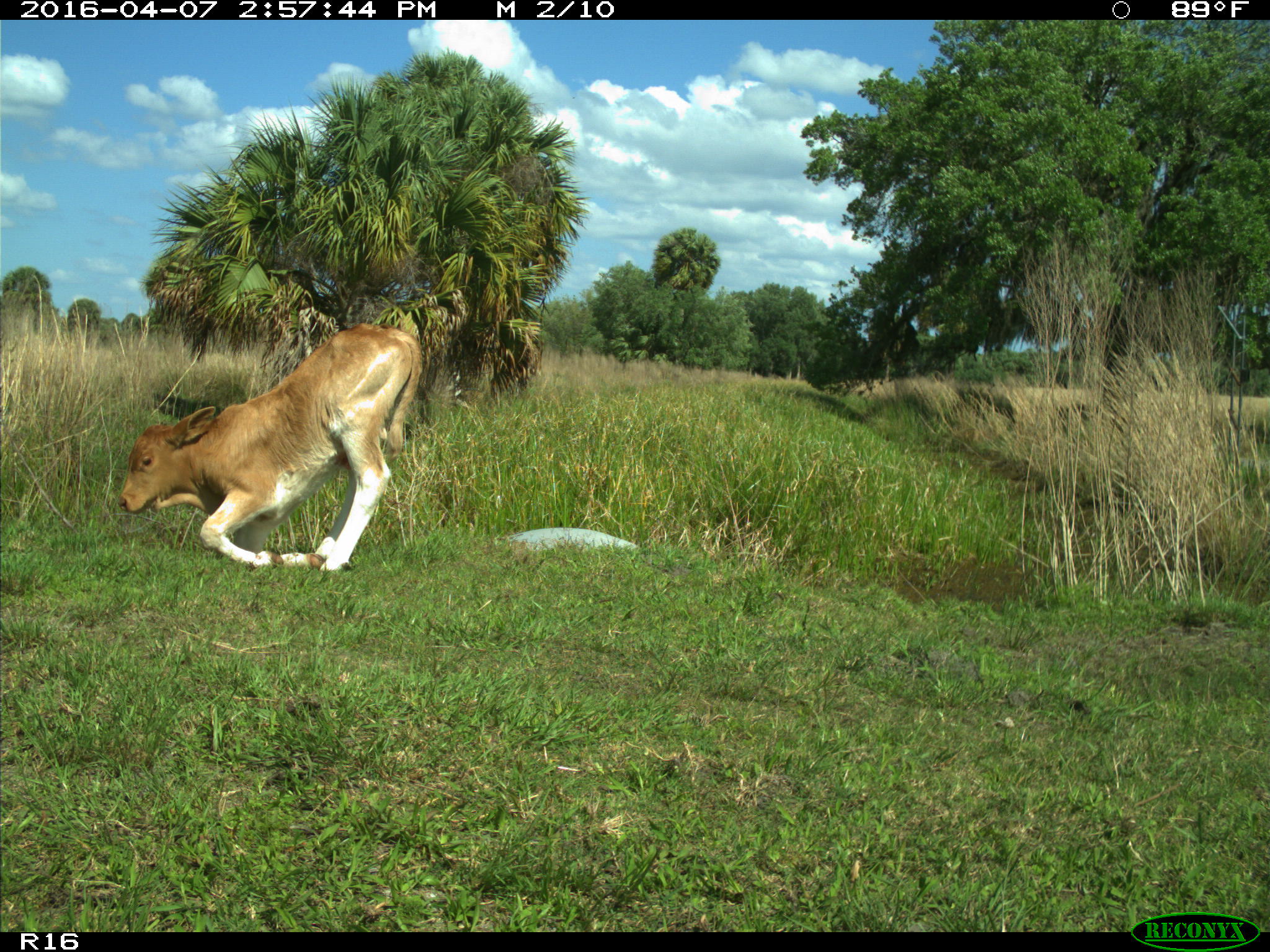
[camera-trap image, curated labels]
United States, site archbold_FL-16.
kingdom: Animalia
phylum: Chordata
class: Mammalia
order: Artiodactyla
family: Bovidae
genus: Bos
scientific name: Bos taurus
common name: domestic cow